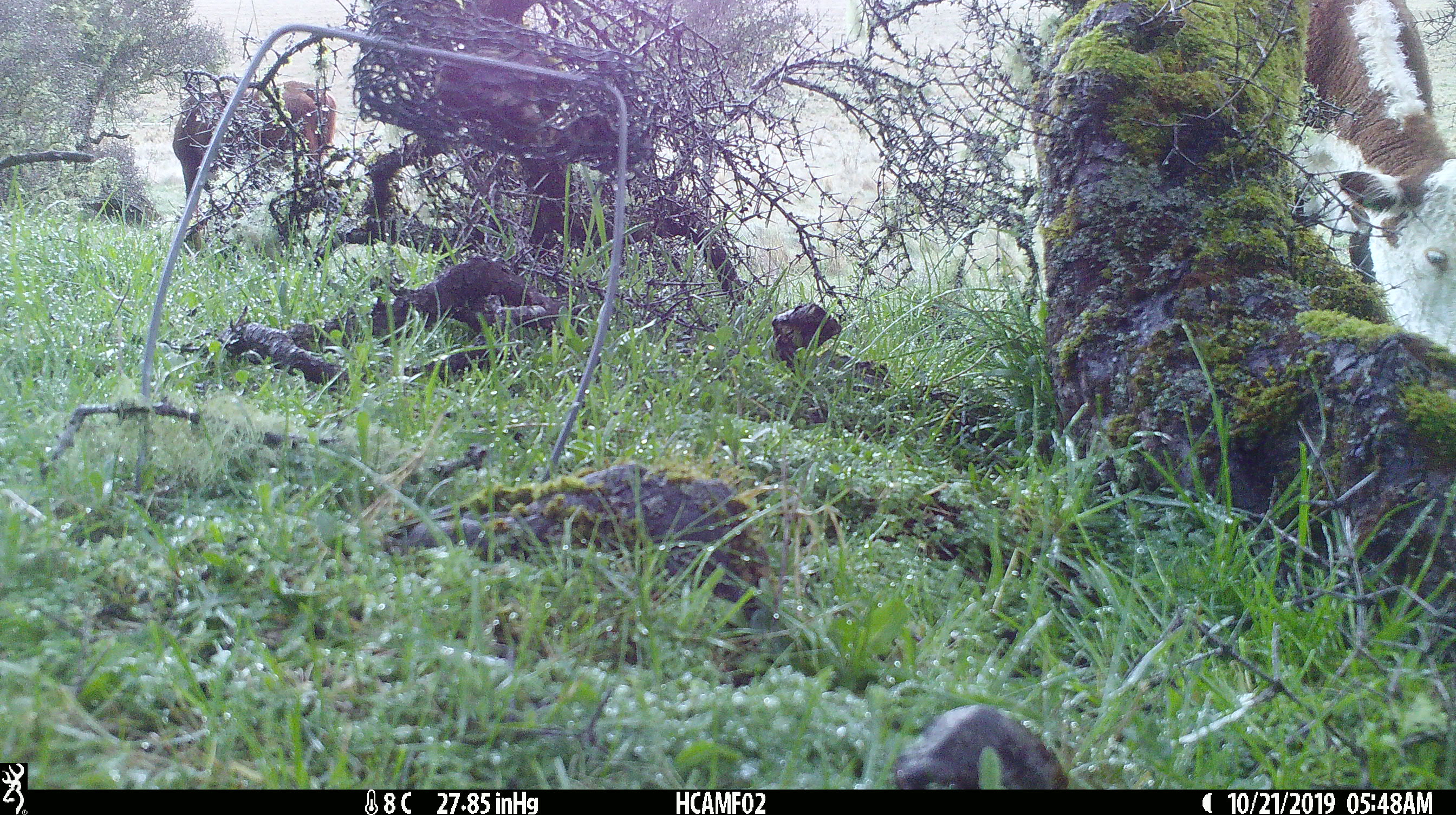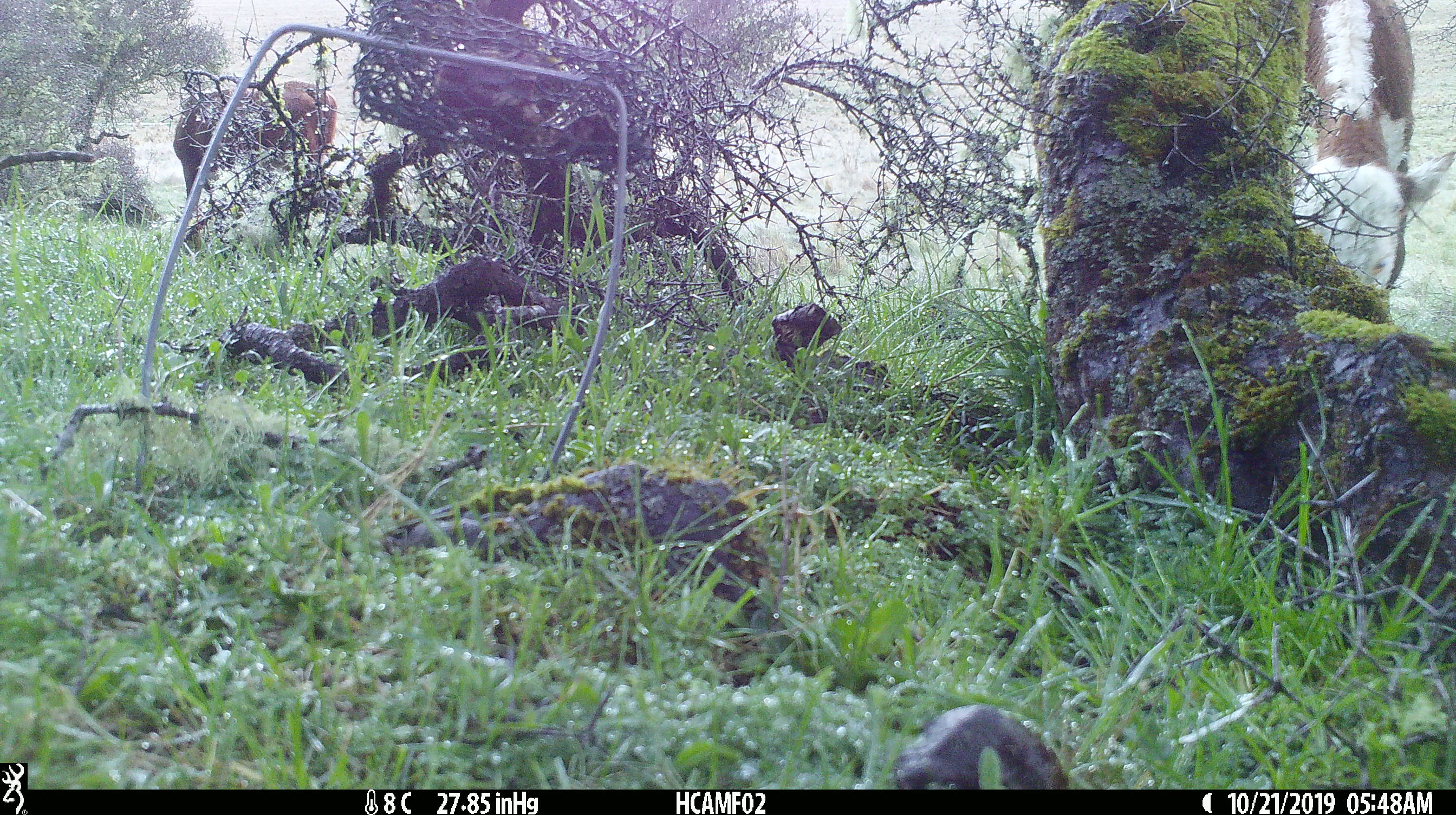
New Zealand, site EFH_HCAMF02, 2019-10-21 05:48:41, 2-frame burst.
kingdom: Animalia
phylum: Chordata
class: Mammalia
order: Artiodactyla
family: Bovidae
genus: Bos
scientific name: Bos taurus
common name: domestic cow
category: cow